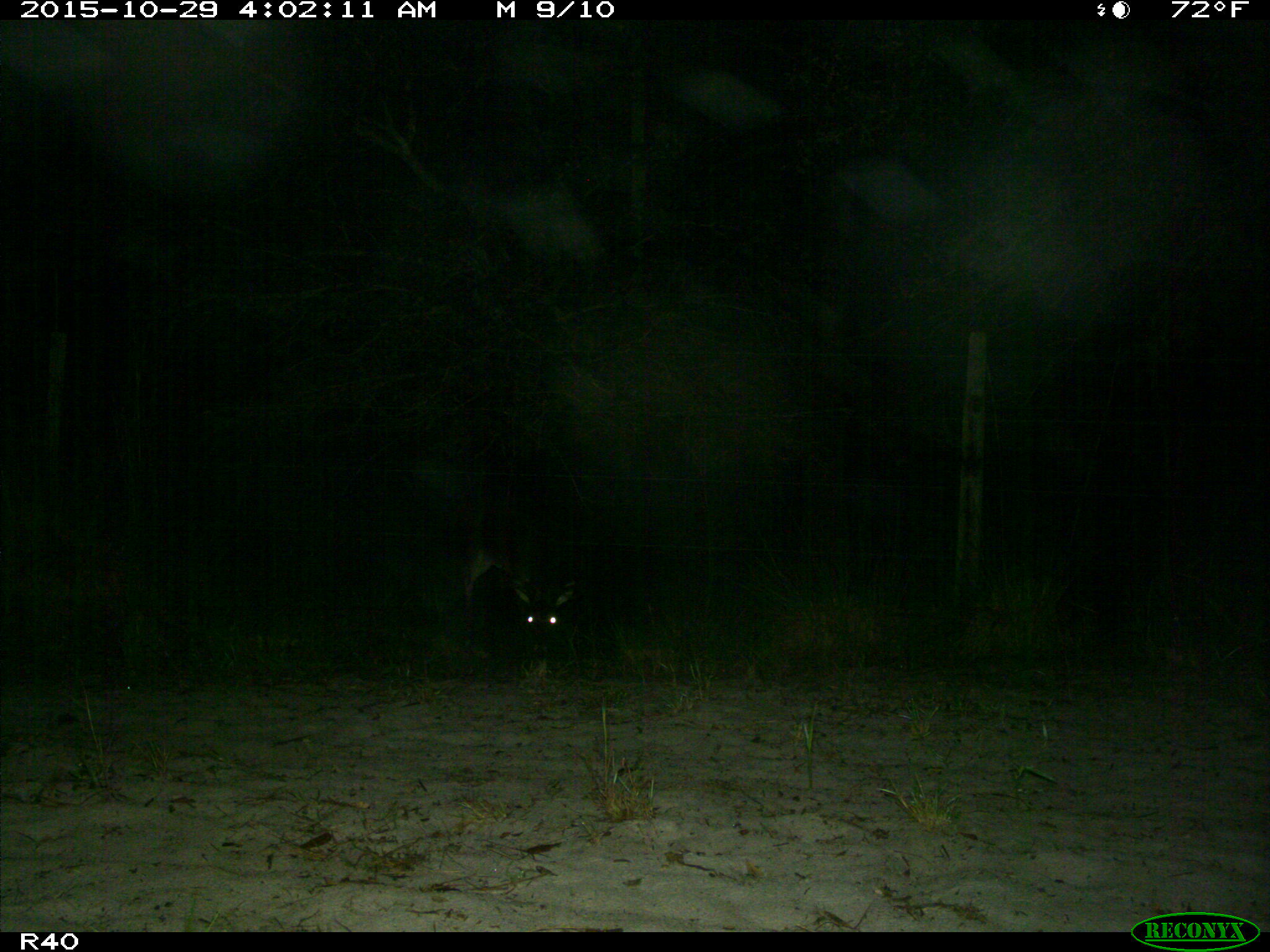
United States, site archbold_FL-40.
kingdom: Animalia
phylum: Chordata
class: Mammalia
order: Artiodactyla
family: Cervidae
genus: Odocoileus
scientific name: Odocoileus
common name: deer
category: unidentified deer